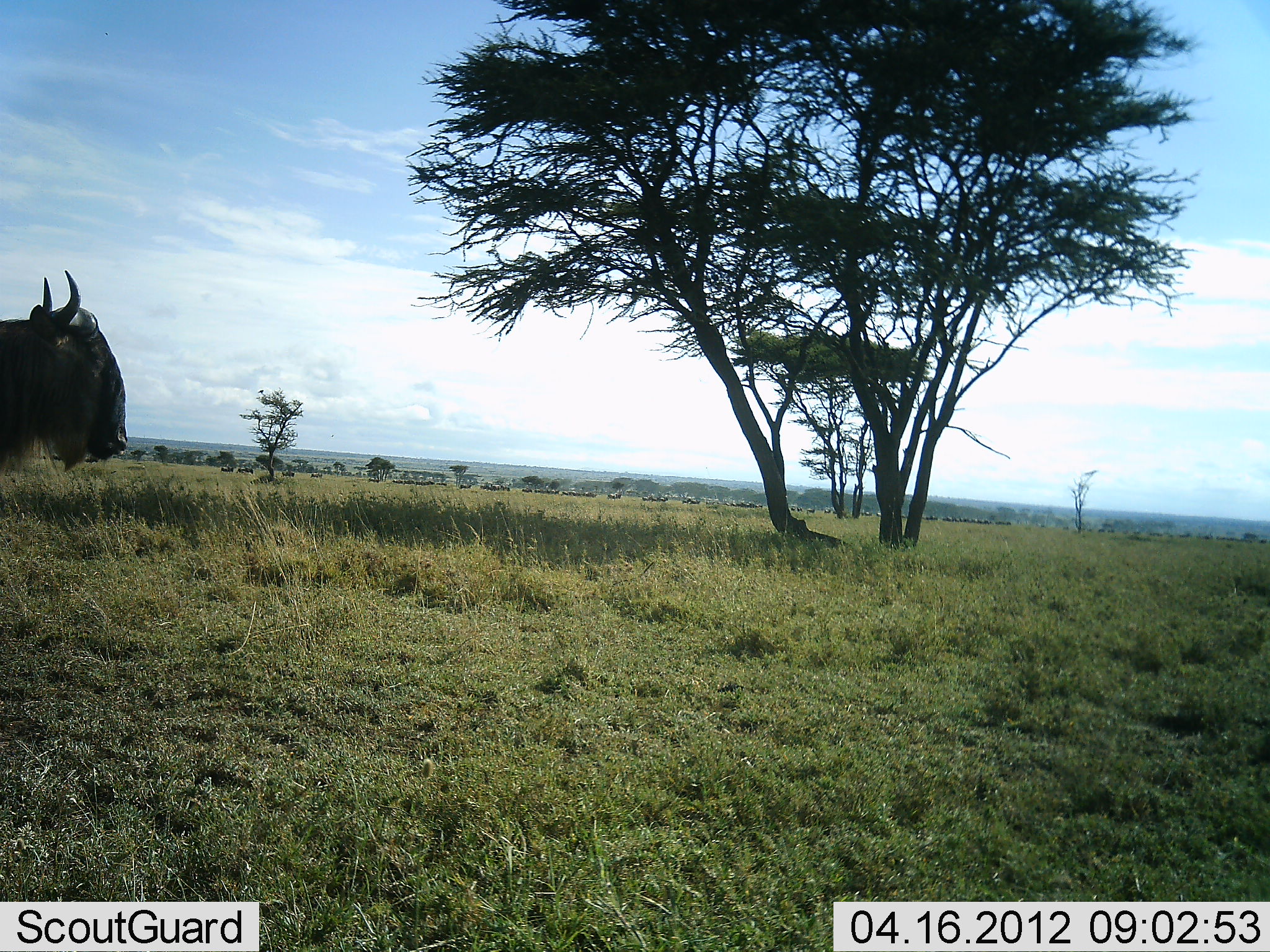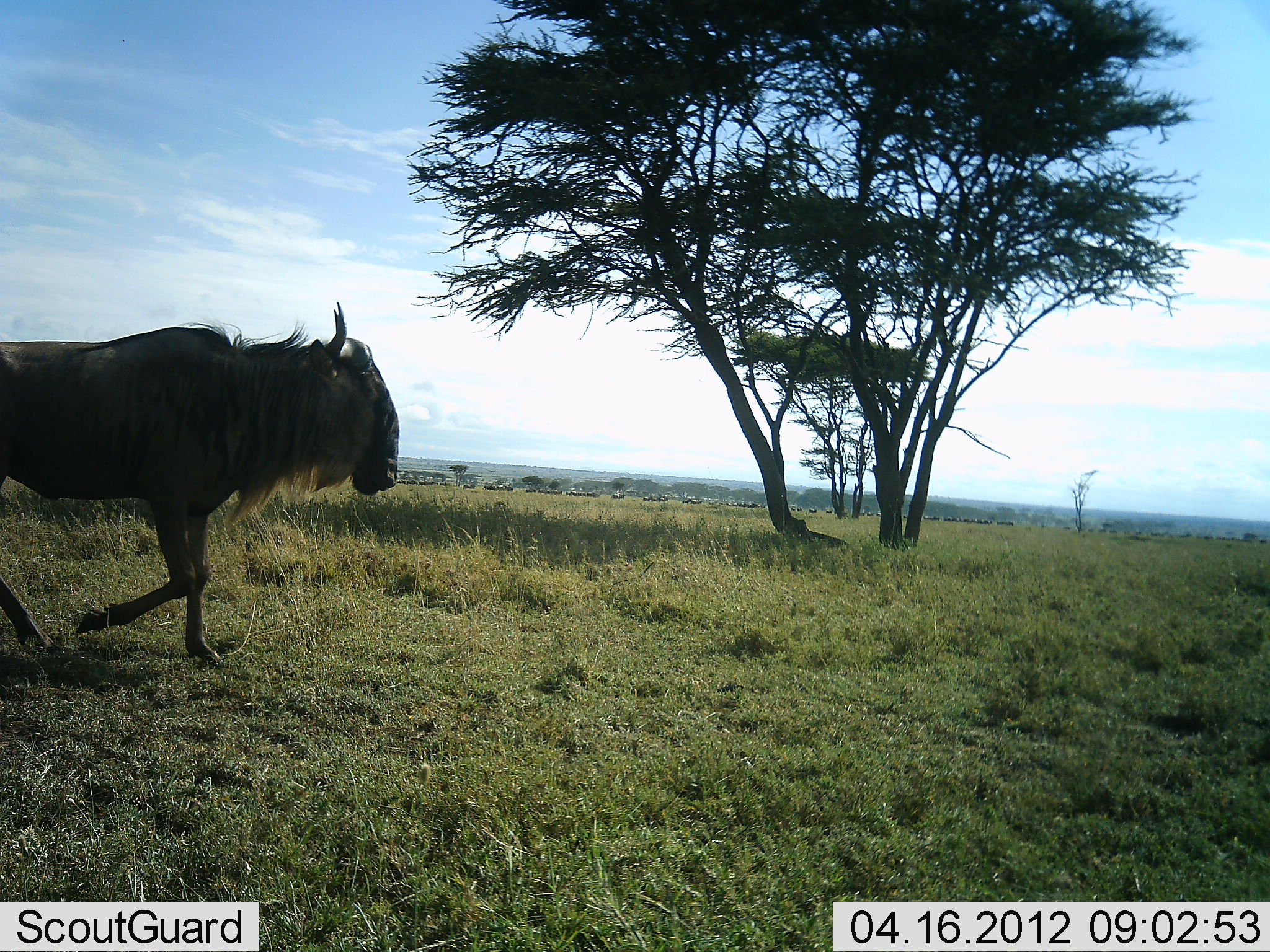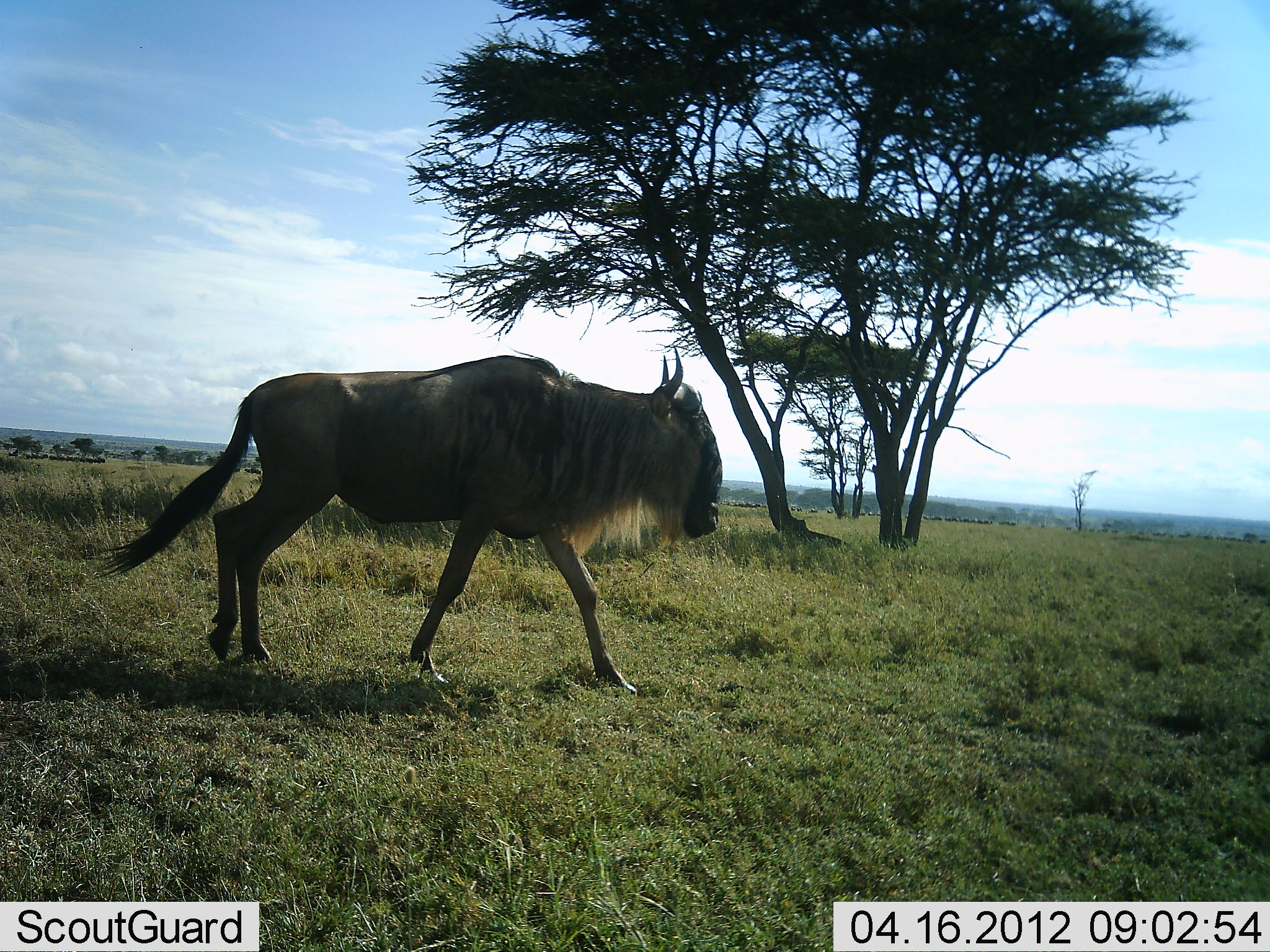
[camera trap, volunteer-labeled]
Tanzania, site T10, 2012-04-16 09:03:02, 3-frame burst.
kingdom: Animalia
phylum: Chordata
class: Mammalia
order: Artiodactyla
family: Bovidae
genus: Connochaetes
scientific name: Connochaetes taurinus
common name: blue wildebeest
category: wildebeest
Wildebeest (blue wildebeest) (Connochaetes taurinus), count 1. Behavior (volunteer vote fractions): standing 0%, resting 0%, moving 100%, interacting 0%. Young present (vote fraction): 0%. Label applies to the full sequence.